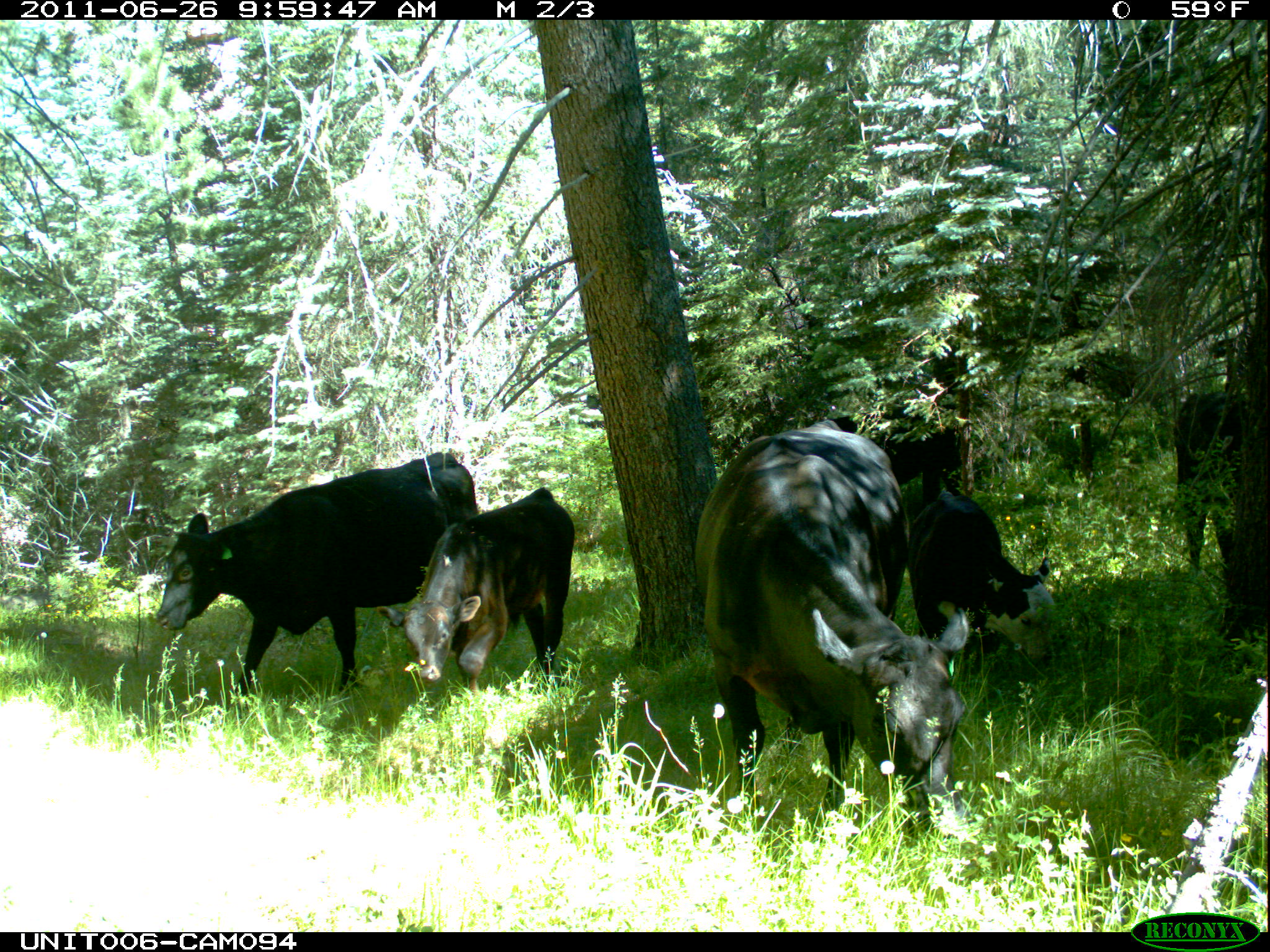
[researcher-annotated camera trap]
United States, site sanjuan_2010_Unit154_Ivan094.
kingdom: Animalia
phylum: Chordata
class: Mammalia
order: Artiodactyla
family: Bovidae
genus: Bos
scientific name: Bos taurus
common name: domestic cow